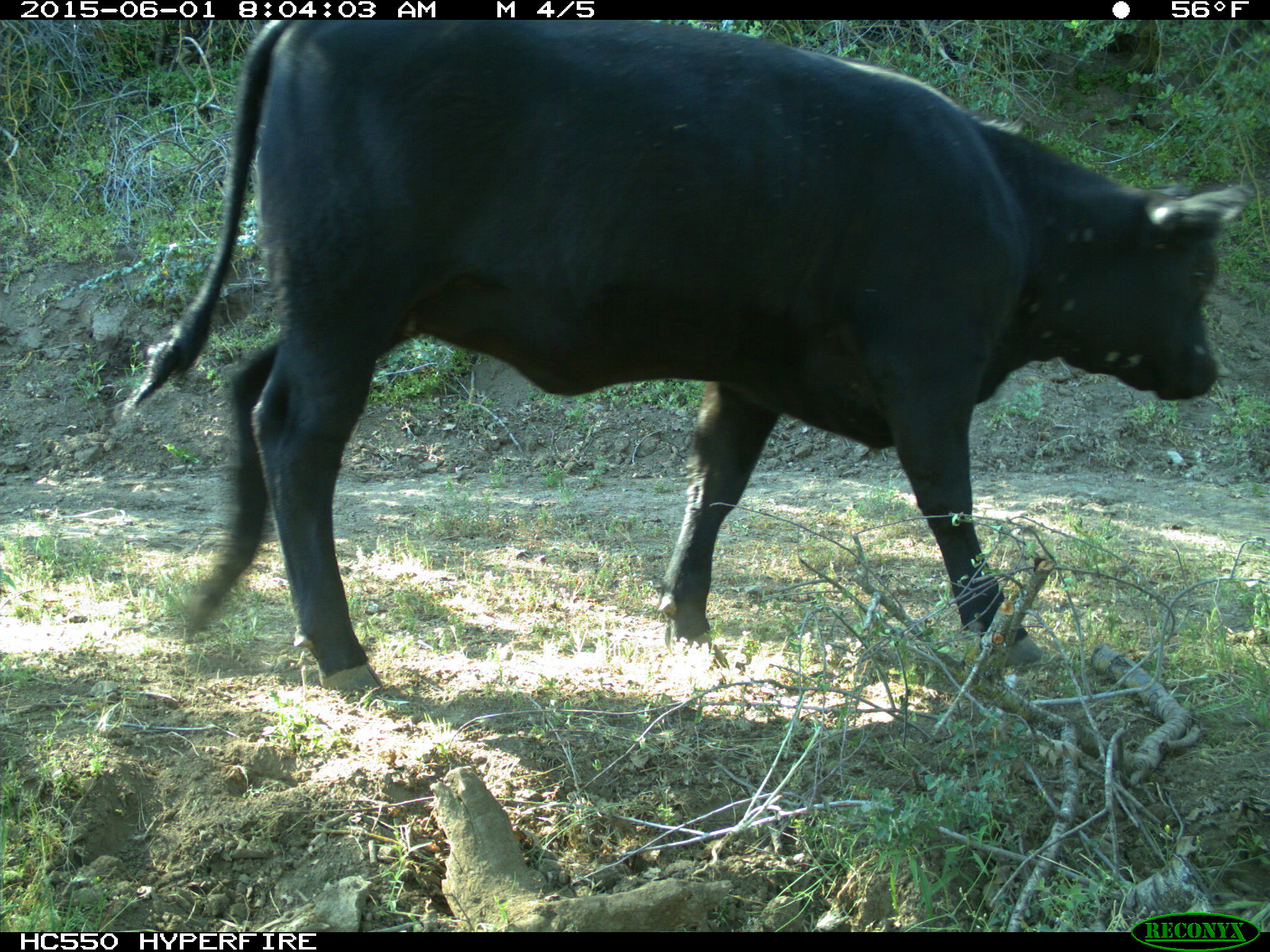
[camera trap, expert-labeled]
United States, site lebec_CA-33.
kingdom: Animalia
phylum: Chordata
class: Mammalia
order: Artiodactyla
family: Bovidae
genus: Bos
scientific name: Bos taurus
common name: domestic cow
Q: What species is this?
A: Bos taurus (domestic cow).